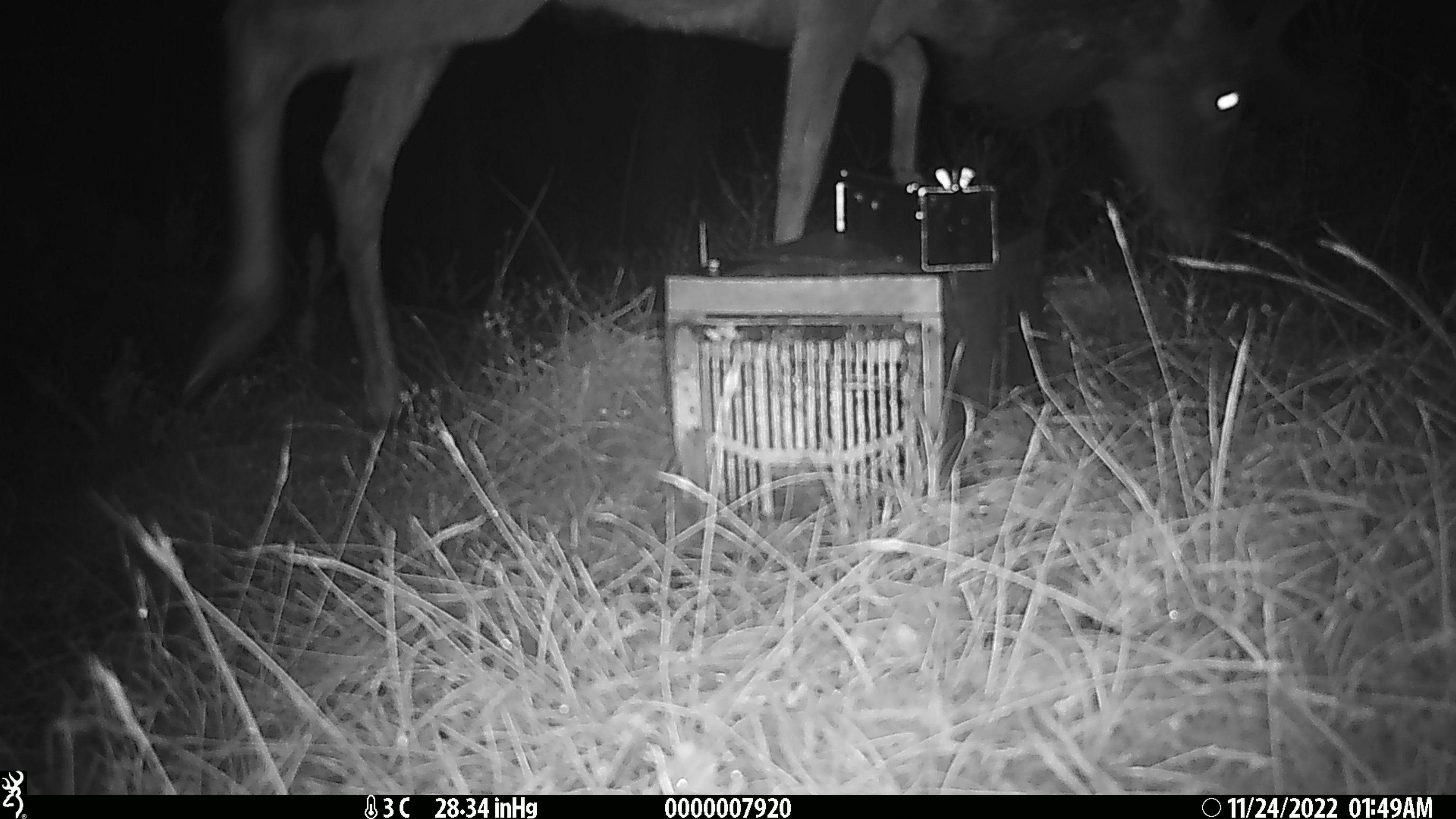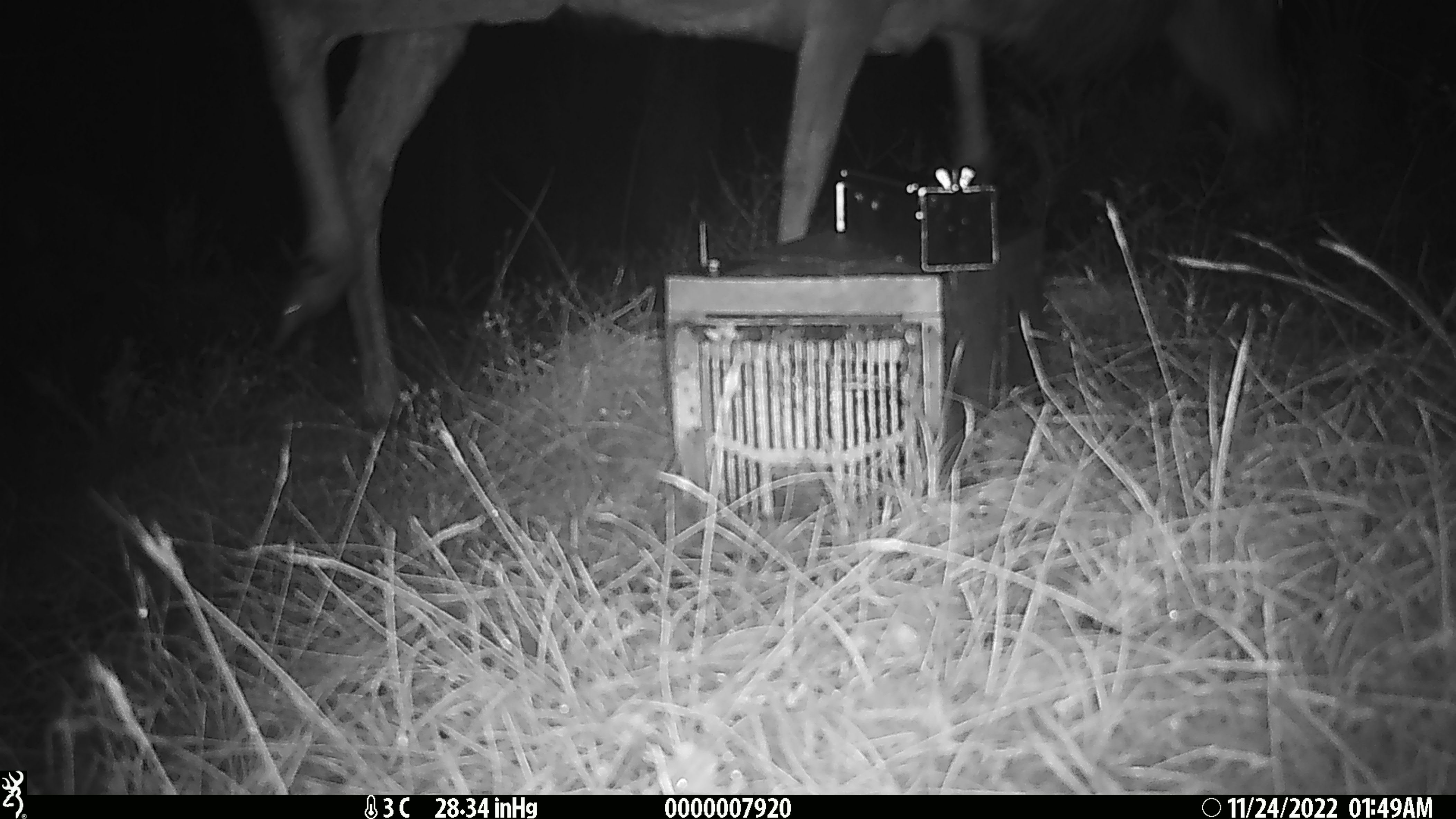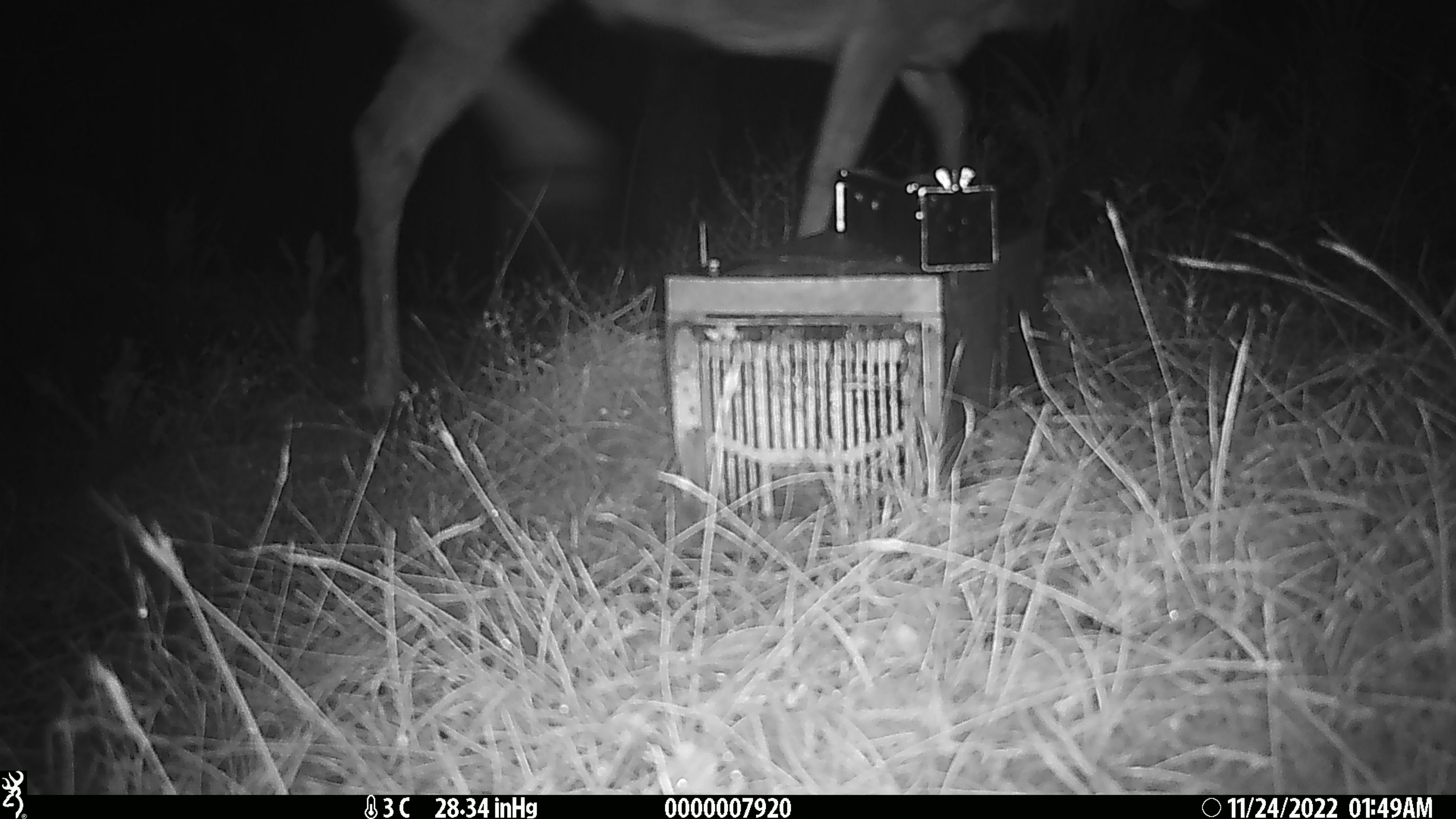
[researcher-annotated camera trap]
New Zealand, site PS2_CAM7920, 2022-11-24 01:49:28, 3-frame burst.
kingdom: Animalia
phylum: Chordata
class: Mammalia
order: Artiodactyla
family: Cervidae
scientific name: Cervidae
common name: deer